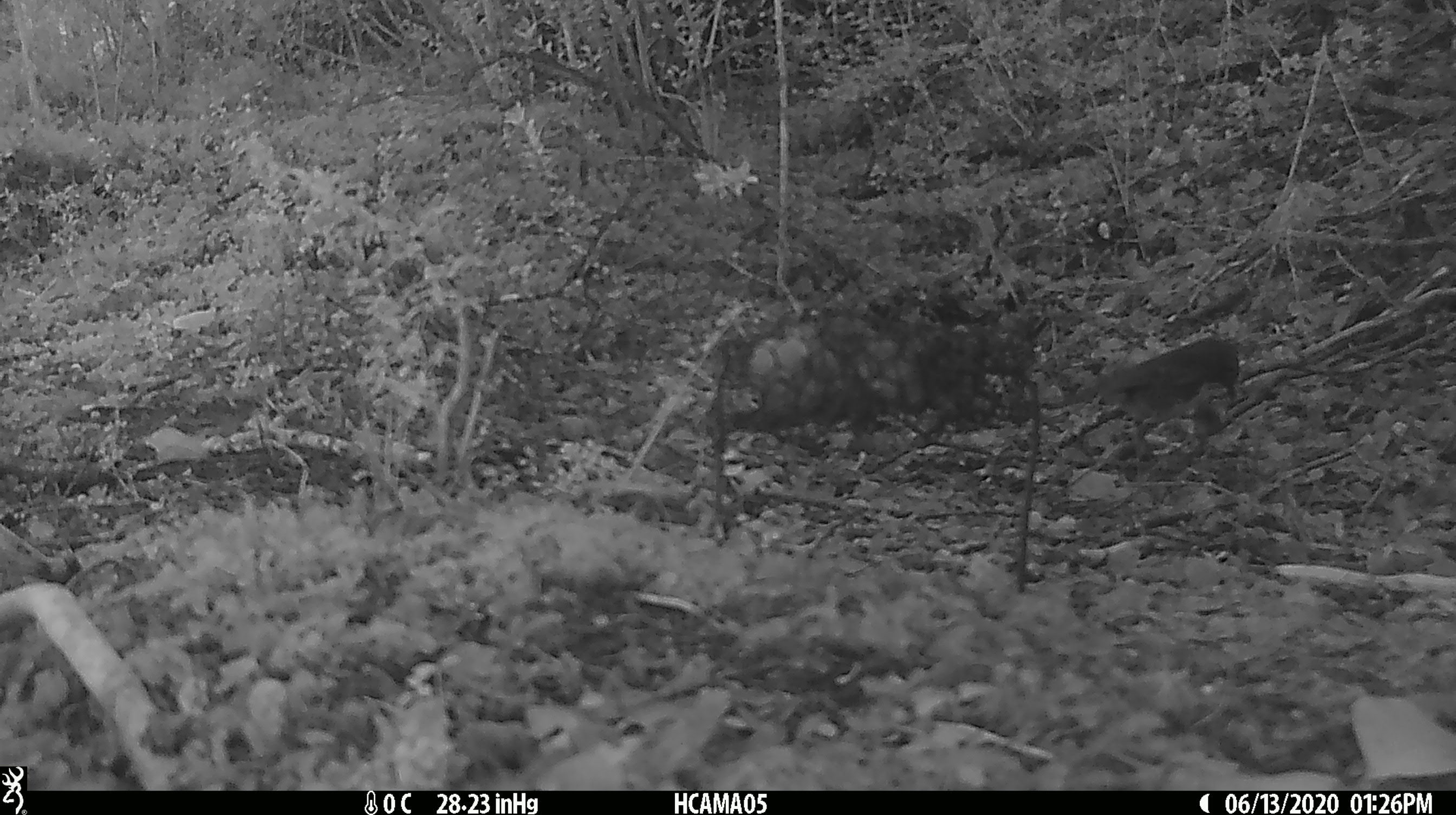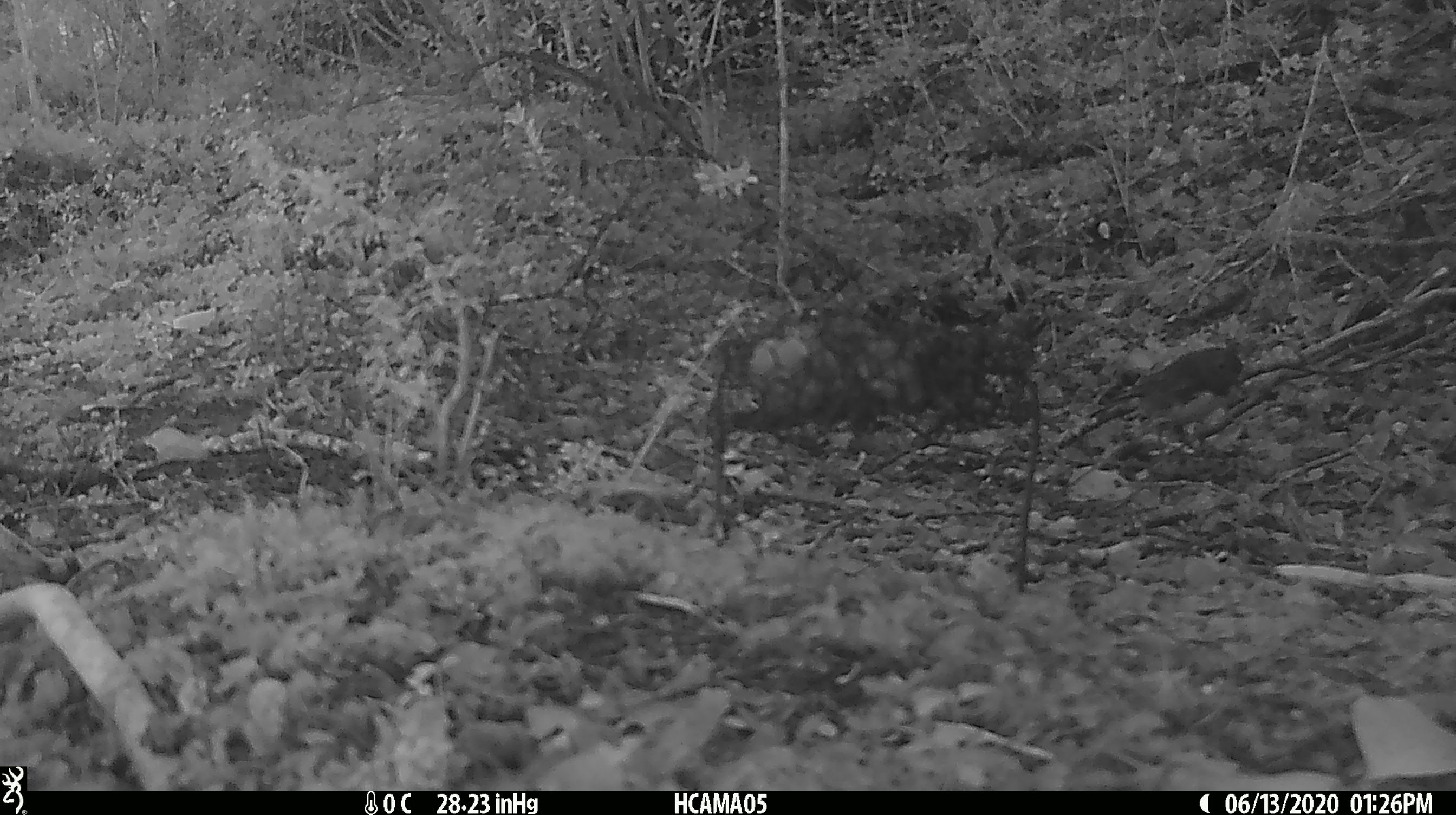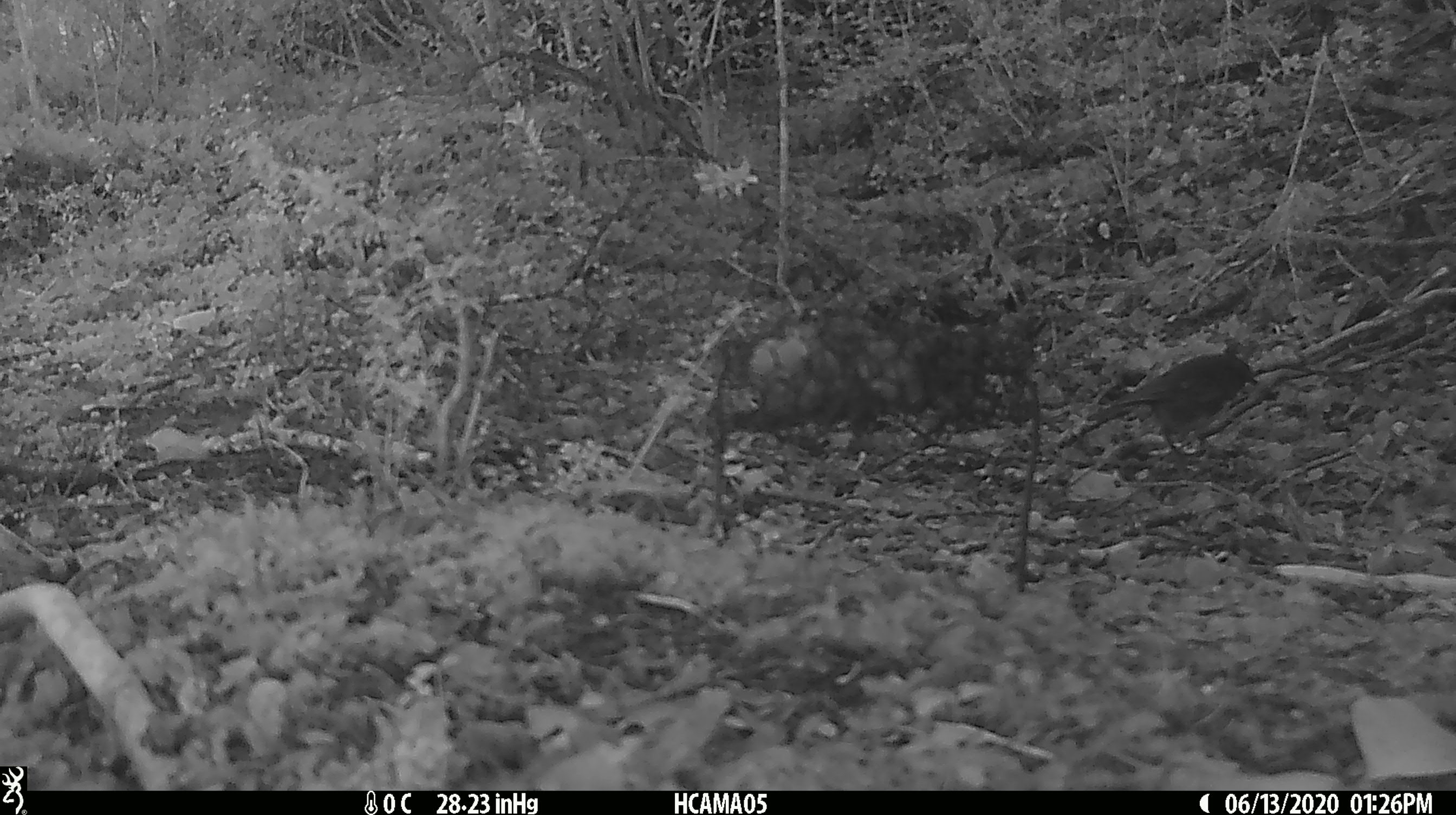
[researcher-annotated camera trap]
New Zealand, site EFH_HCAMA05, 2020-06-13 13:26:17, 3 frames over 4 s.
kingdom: Animalia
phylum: Chordata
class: Aves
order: Passeriformes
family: Petroicidae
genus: Petroica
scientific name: Petroica australis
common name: new zealand robin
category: robin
Robin (new zealand robin) (Petroica australis).